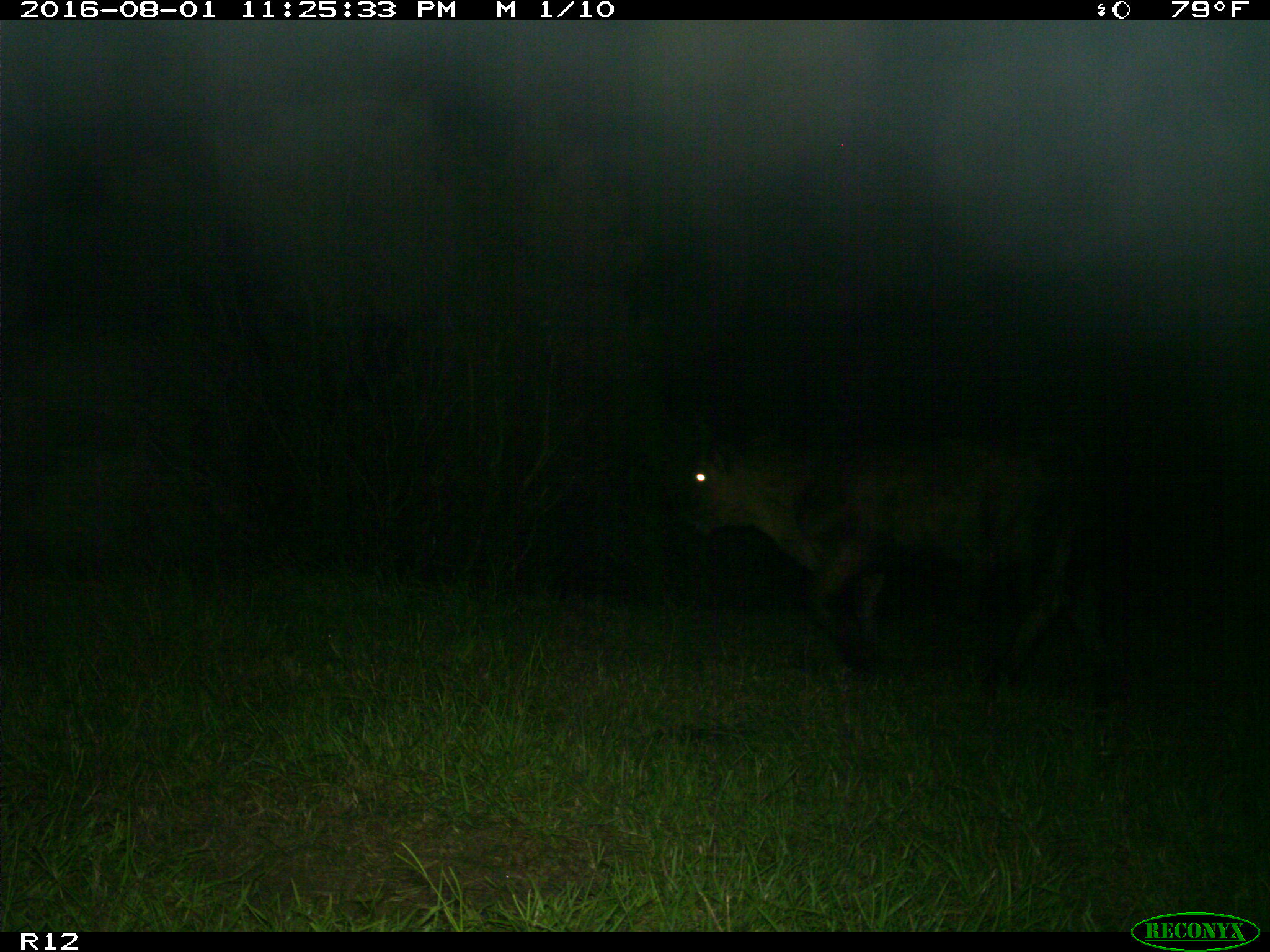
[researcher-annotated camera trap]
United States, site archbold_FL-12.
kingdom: Animalia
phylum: Chordata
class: Mammalia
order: Artiodactyla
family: Bovidae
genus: Bos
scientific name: Bos taurus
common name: domestic cow